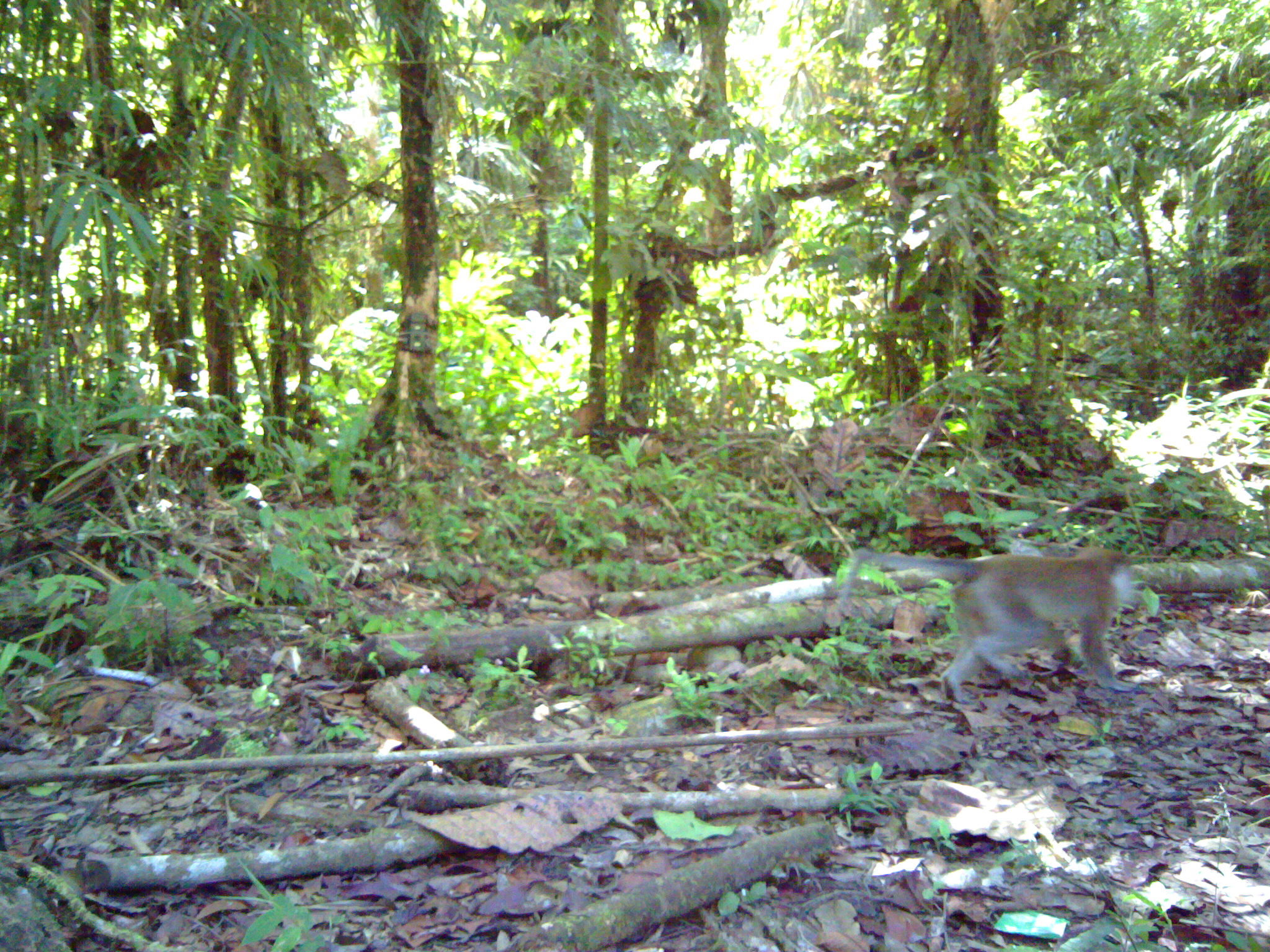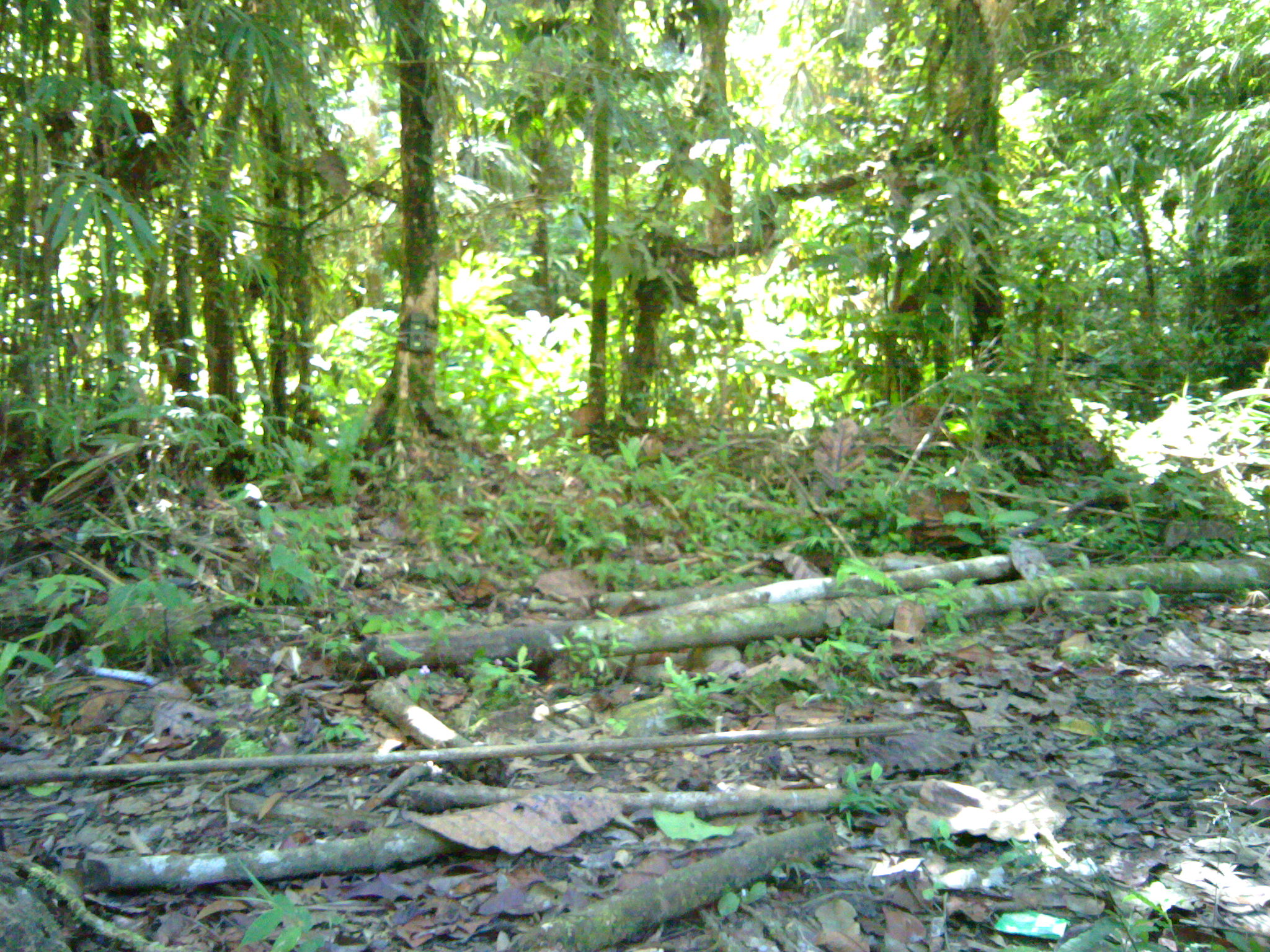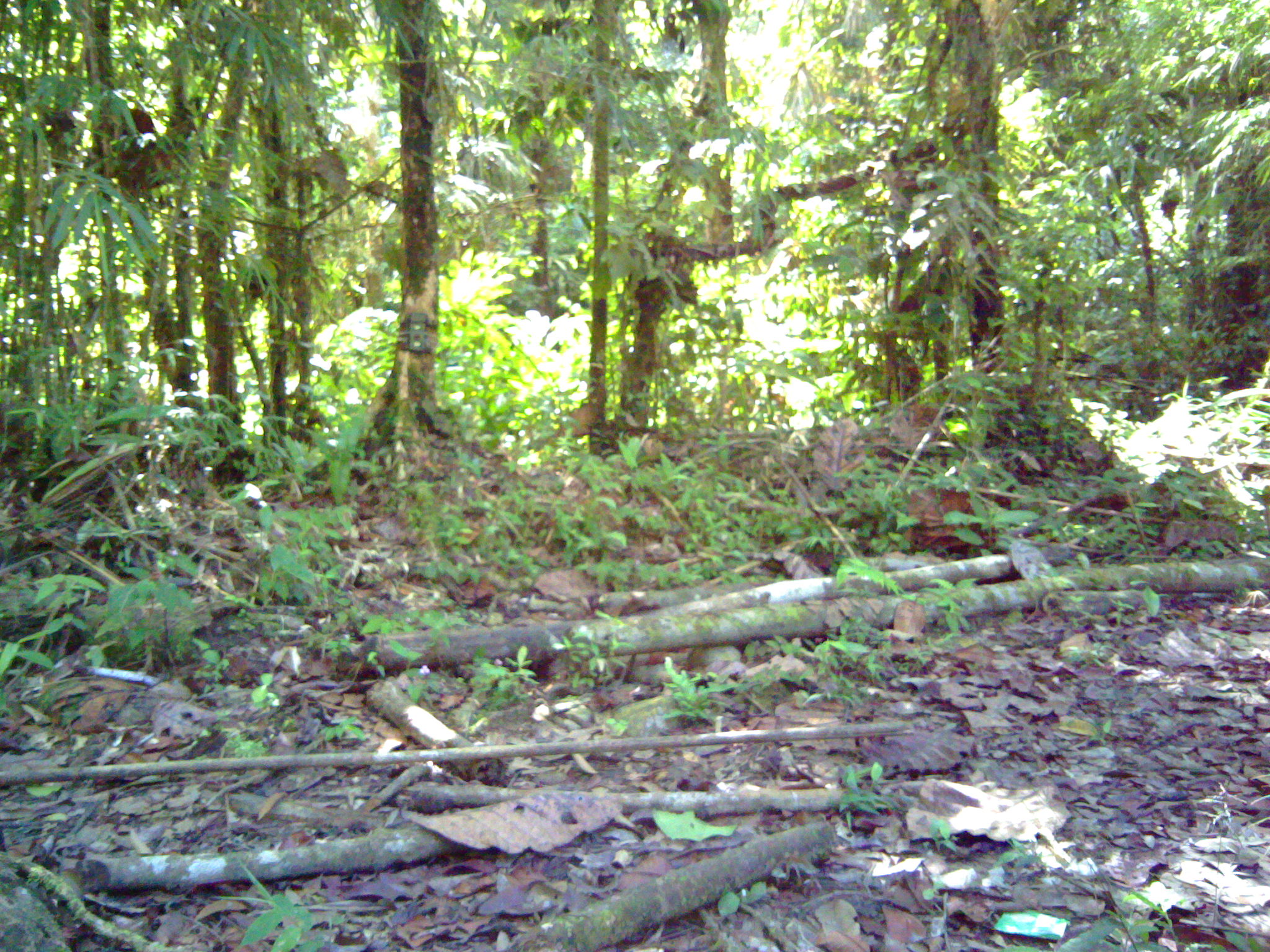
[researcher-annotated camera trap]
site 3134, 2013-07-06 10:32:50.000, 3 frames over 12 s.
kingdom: Animalia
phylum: Chordata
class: Mammalia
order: Primates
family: Cercopithecidae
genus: Macaca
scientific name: Macaca nemestrina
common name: southern pig-tailed macaque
Macaca nemestrina (southern pig-tailed macaque).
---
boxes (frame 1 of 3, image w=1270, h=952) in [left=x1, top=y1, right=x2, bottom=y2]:
macaca nemestrina: [left=830, top=543, right=1140, bottom=703]